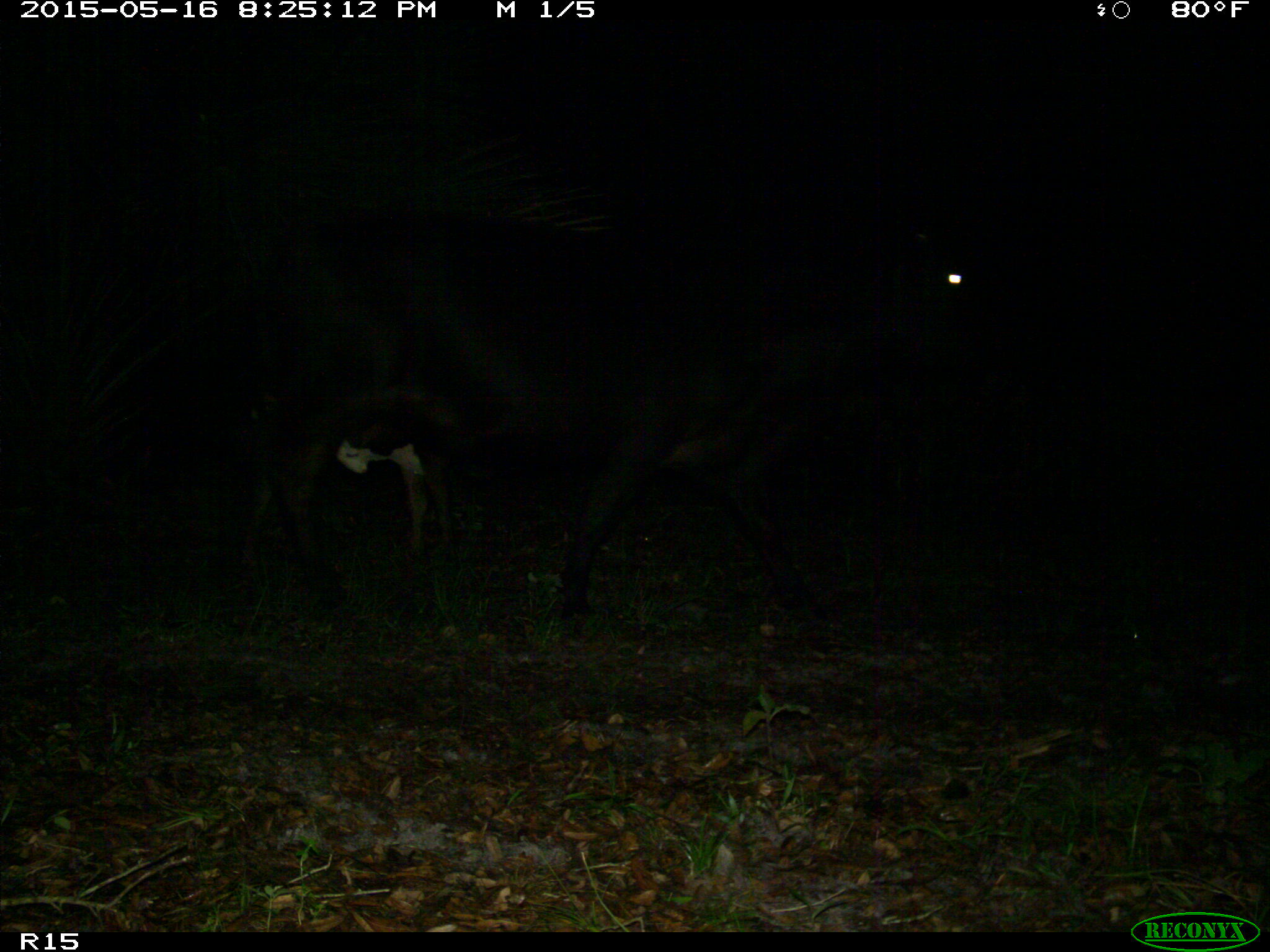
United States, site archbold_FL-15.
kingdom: Animalia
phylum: Chordata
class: Mammalia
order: Artiodactyla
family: Bovidae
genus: Bos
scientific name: Bos taurus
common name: domestic cow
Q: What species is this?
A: Bos taurus (domestic cow).